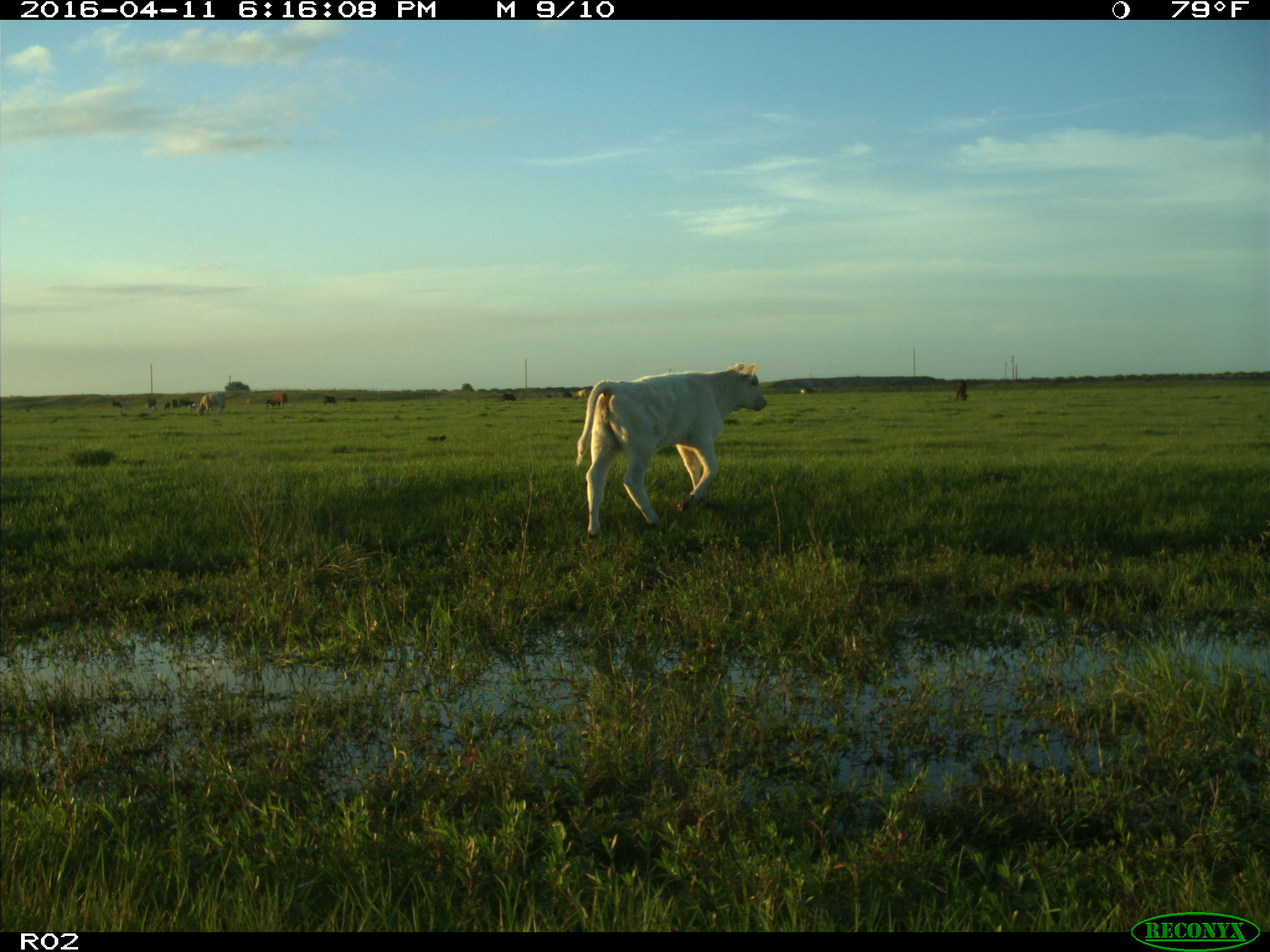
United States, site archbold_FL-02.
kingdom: Animalia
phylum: Chordata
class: Mammalia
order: Artiodactyla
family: Bovidae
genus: Bos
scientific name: Bos taurus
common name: domestic cow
Bos taurus (domestic cow).